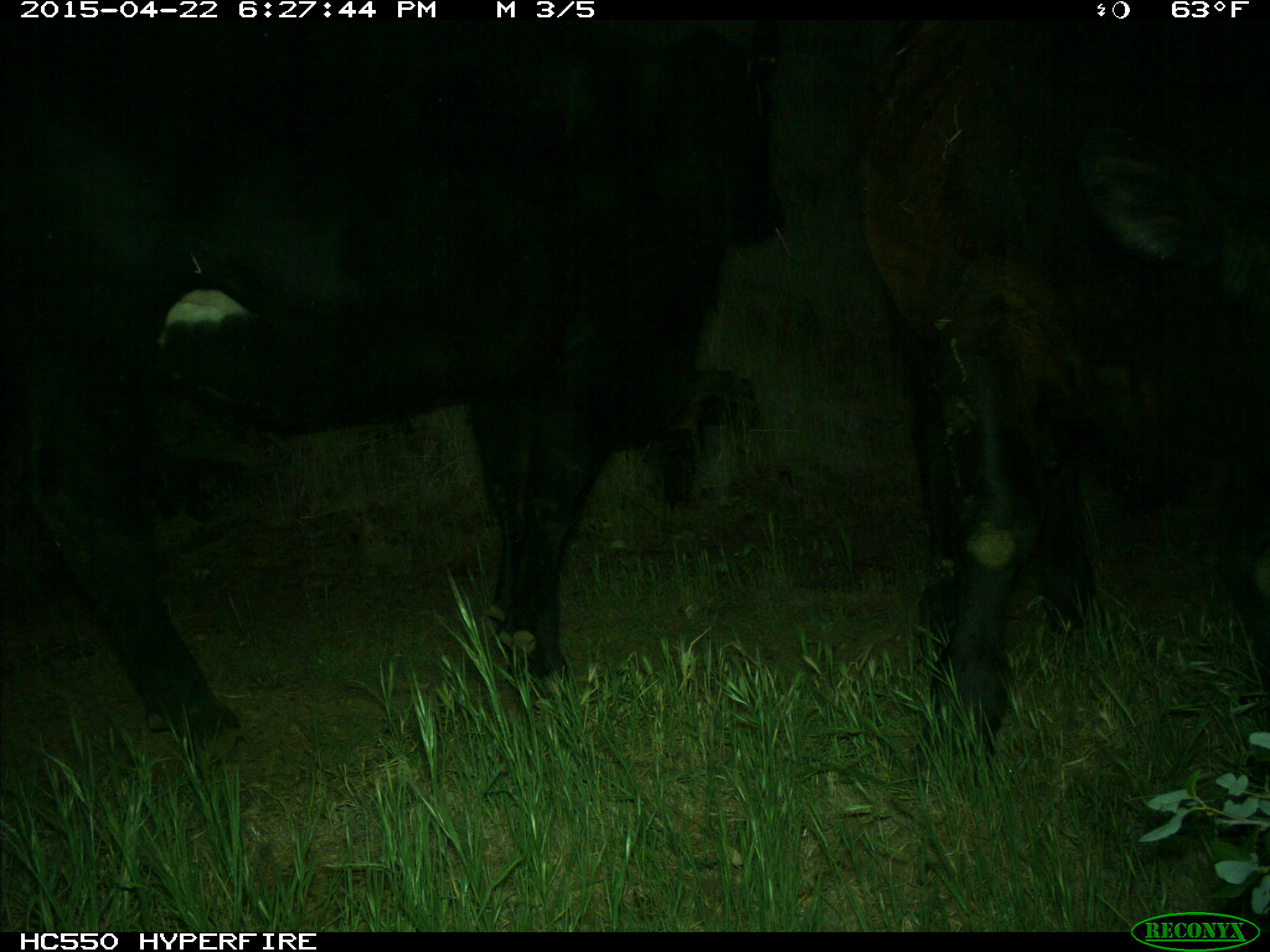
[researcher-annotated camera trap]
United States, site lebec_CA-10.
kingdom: Animalia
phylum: Chordata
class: Mammalia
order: Artiodactyla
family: Bovidae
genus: Bos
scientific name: Bos taurus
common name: domestic cow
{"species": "Bos taurus (domestic cow)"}